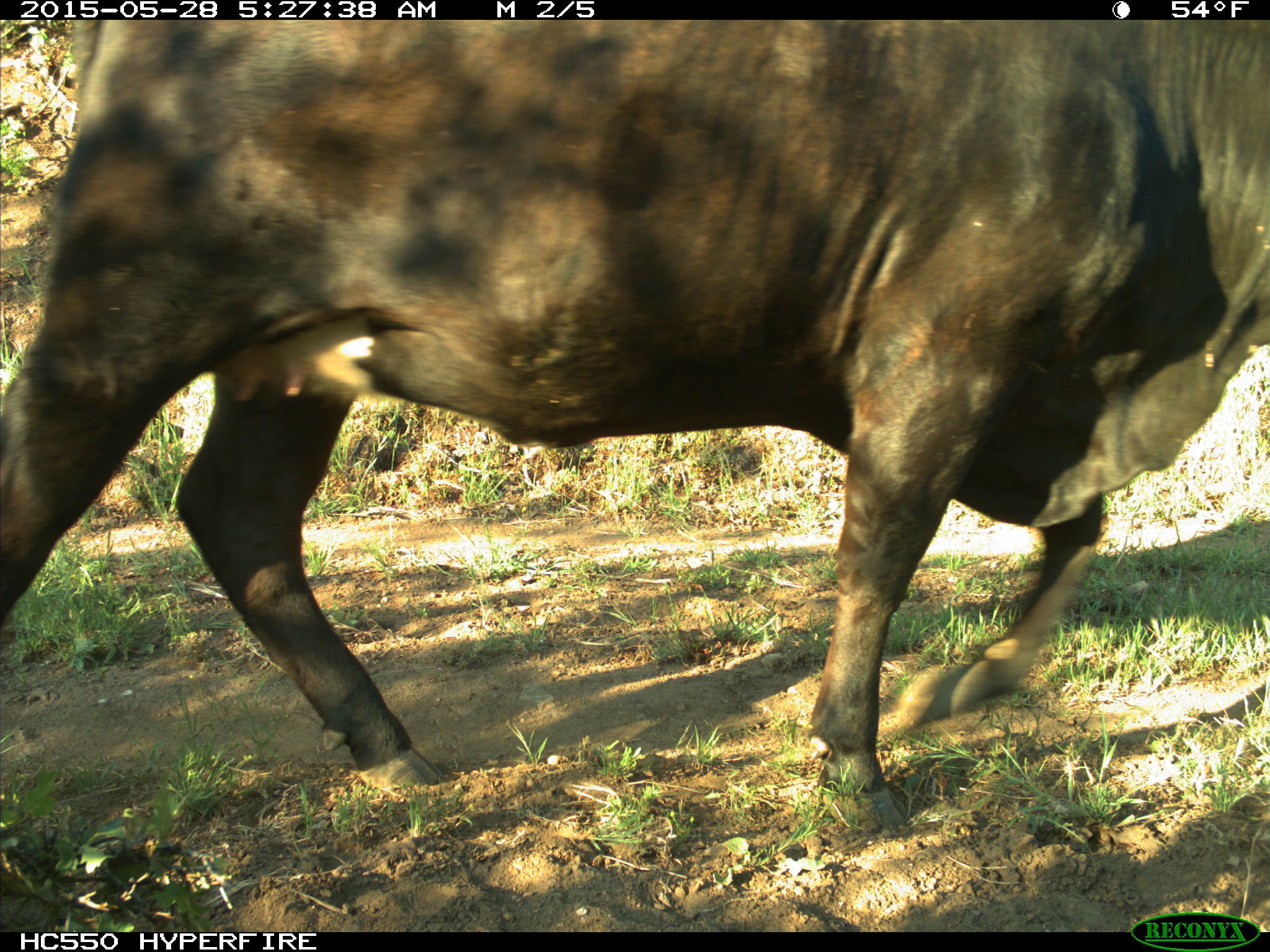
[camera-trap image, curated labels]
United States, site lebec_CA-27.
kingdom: Animalia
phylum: Chordata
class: Mammalia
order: Artiodactyla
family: Bovidae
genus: Bos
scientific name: Bos taurus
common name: domestic cow